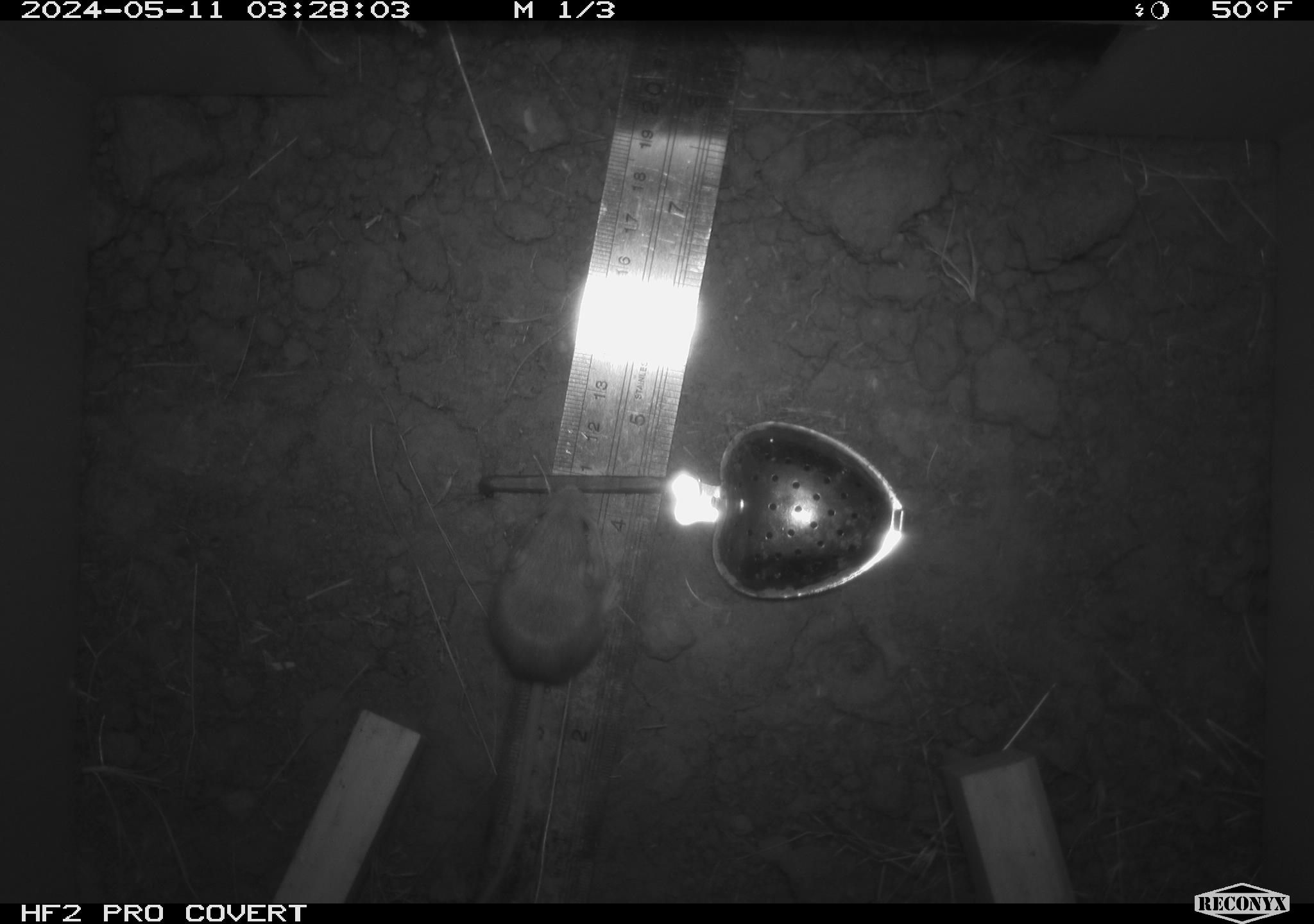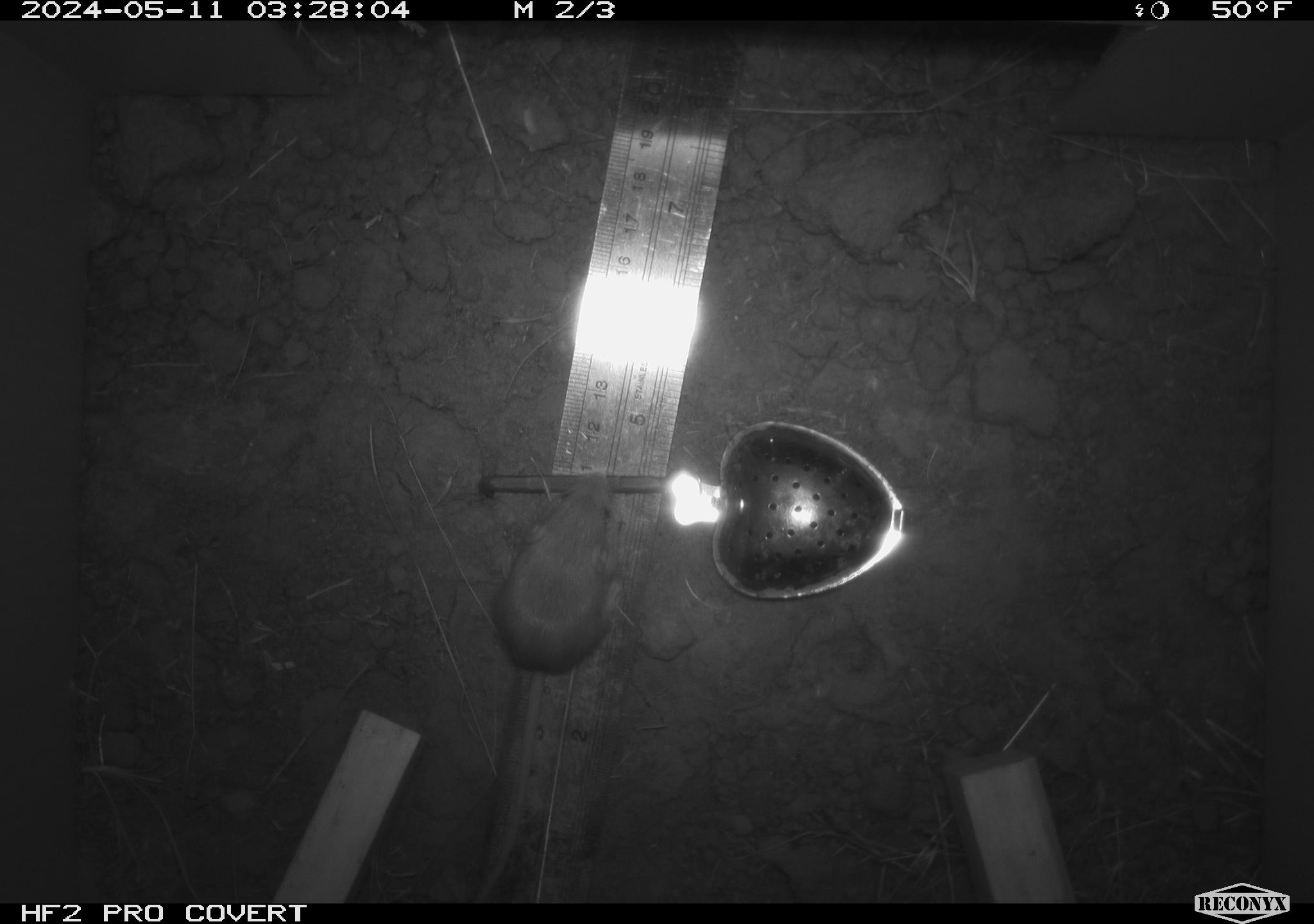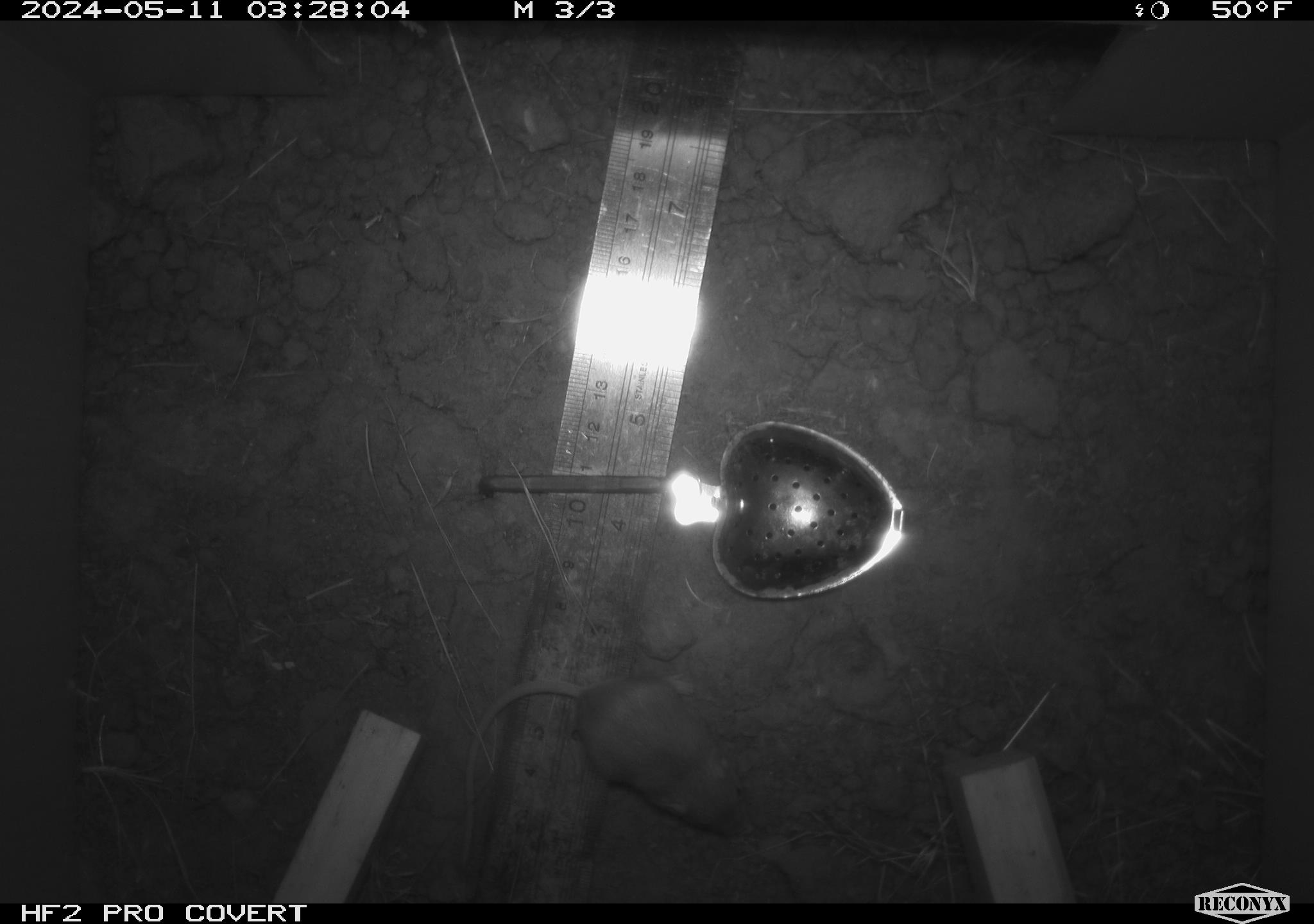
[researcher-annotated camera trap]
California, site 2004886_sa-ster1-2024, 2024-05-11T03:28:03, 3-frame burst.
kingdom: Animalia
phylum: Chordata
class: Mammalia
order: Rodentia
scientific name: Rodentia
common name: mouse species